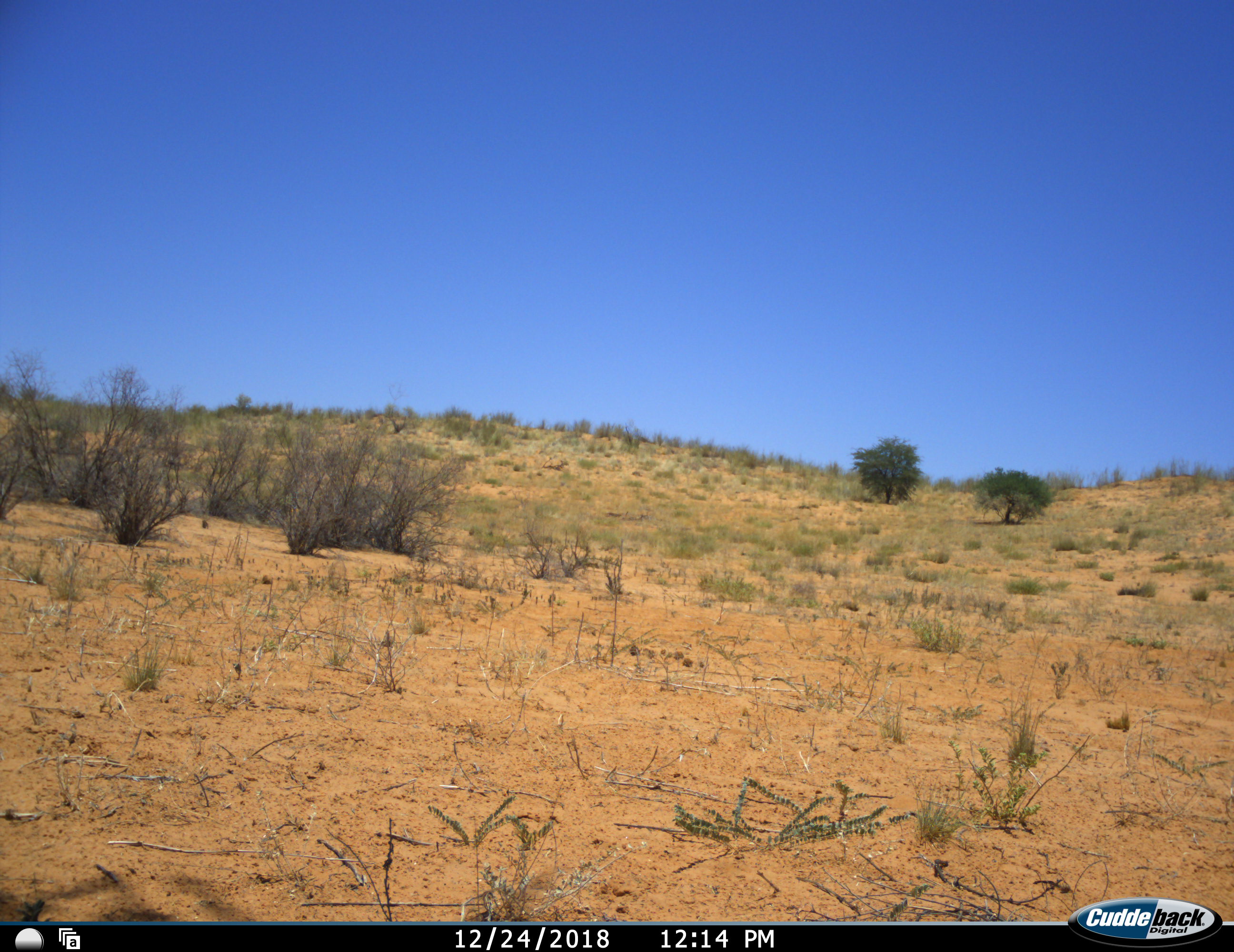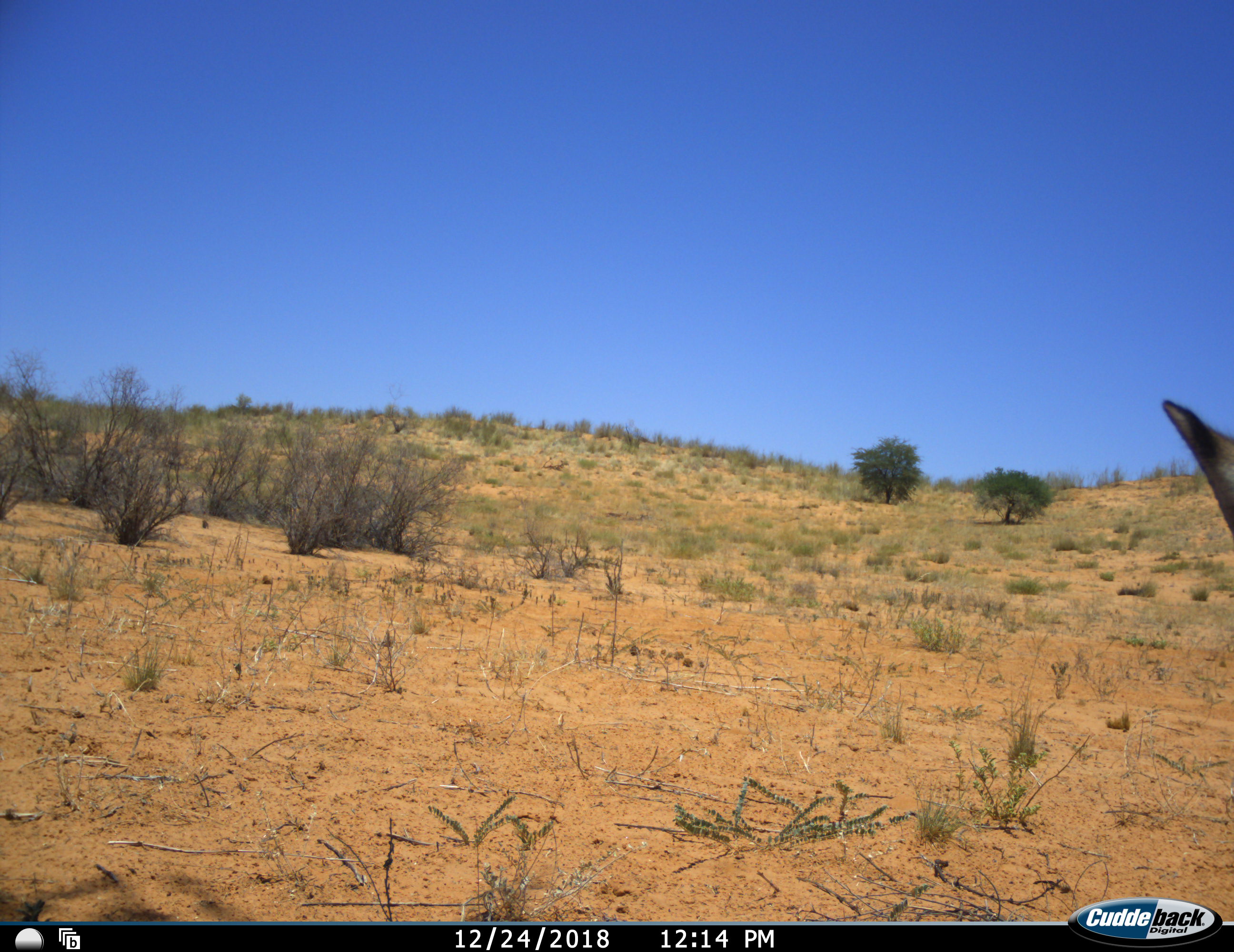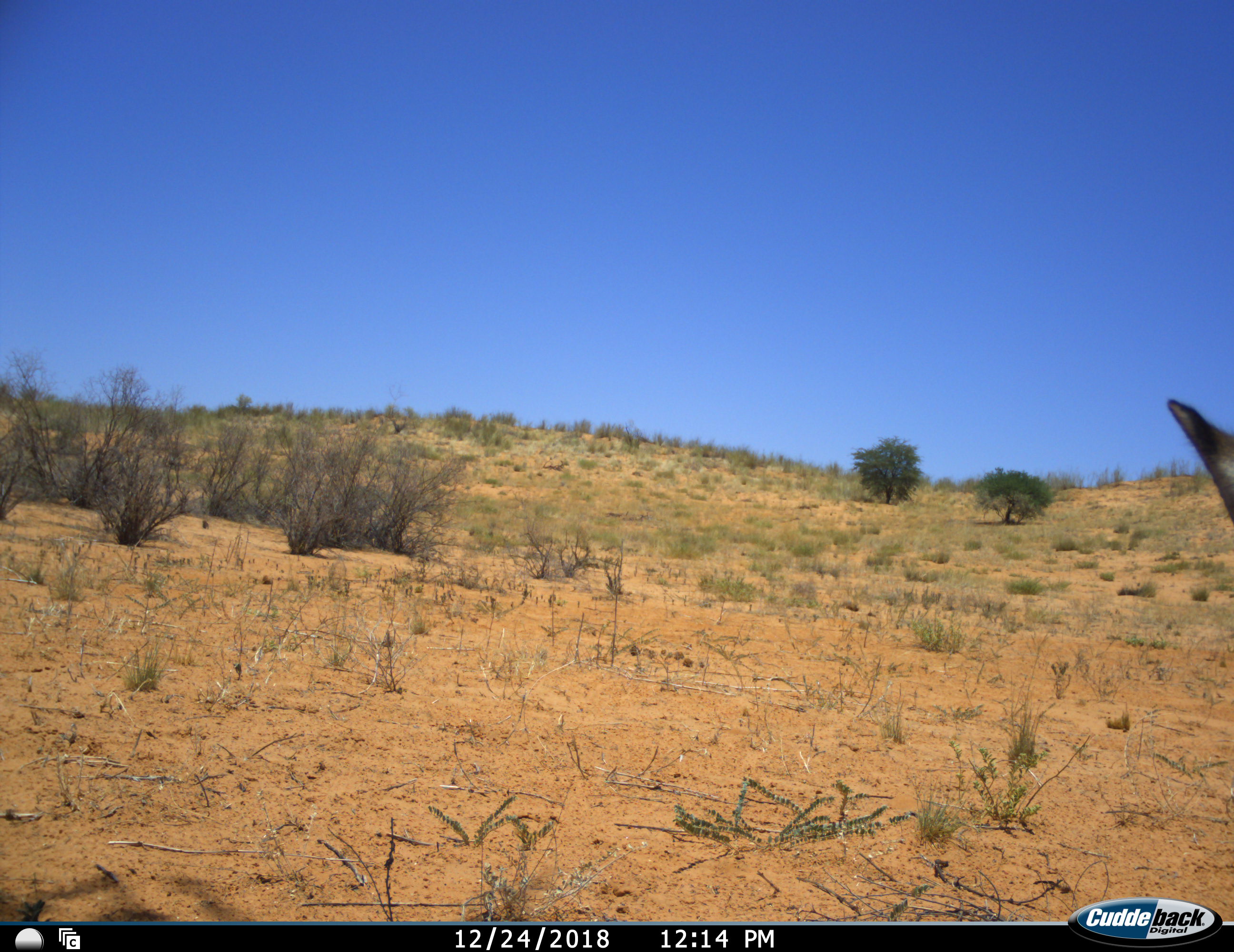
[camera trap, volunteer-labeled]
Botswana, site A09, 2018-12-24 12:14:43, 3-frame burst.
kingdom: Animalia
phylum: Chordata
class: Mammalia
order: Artiodactyla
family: Bovidae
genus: Oryx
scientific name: Oryx gazella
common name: gemsbok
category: gemsbokoryx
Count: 1.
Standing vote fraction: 50%.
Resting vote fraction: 38%.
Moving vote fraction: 0%.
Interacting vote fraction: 0%.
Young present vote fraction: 0%.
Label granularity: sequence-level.